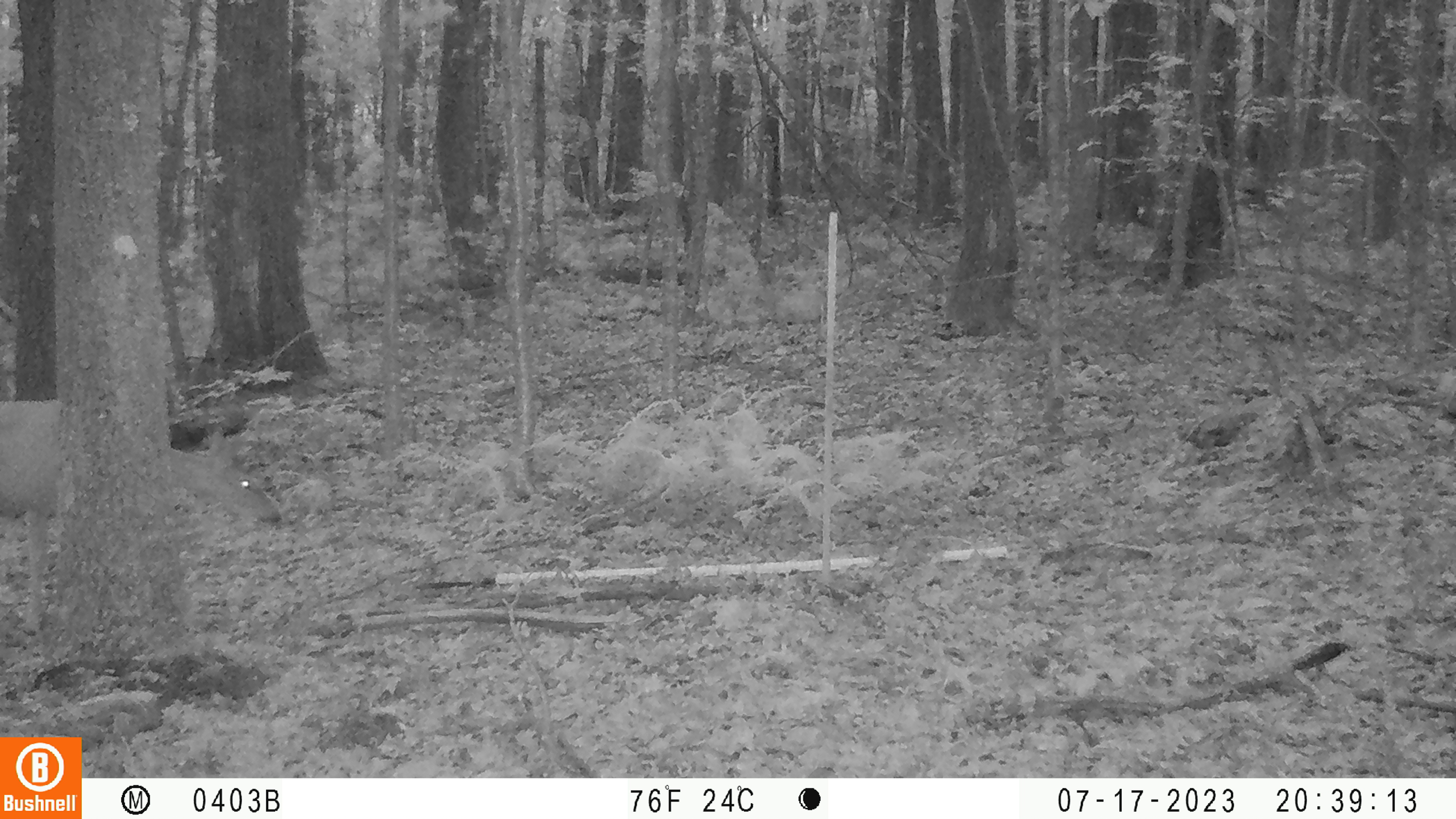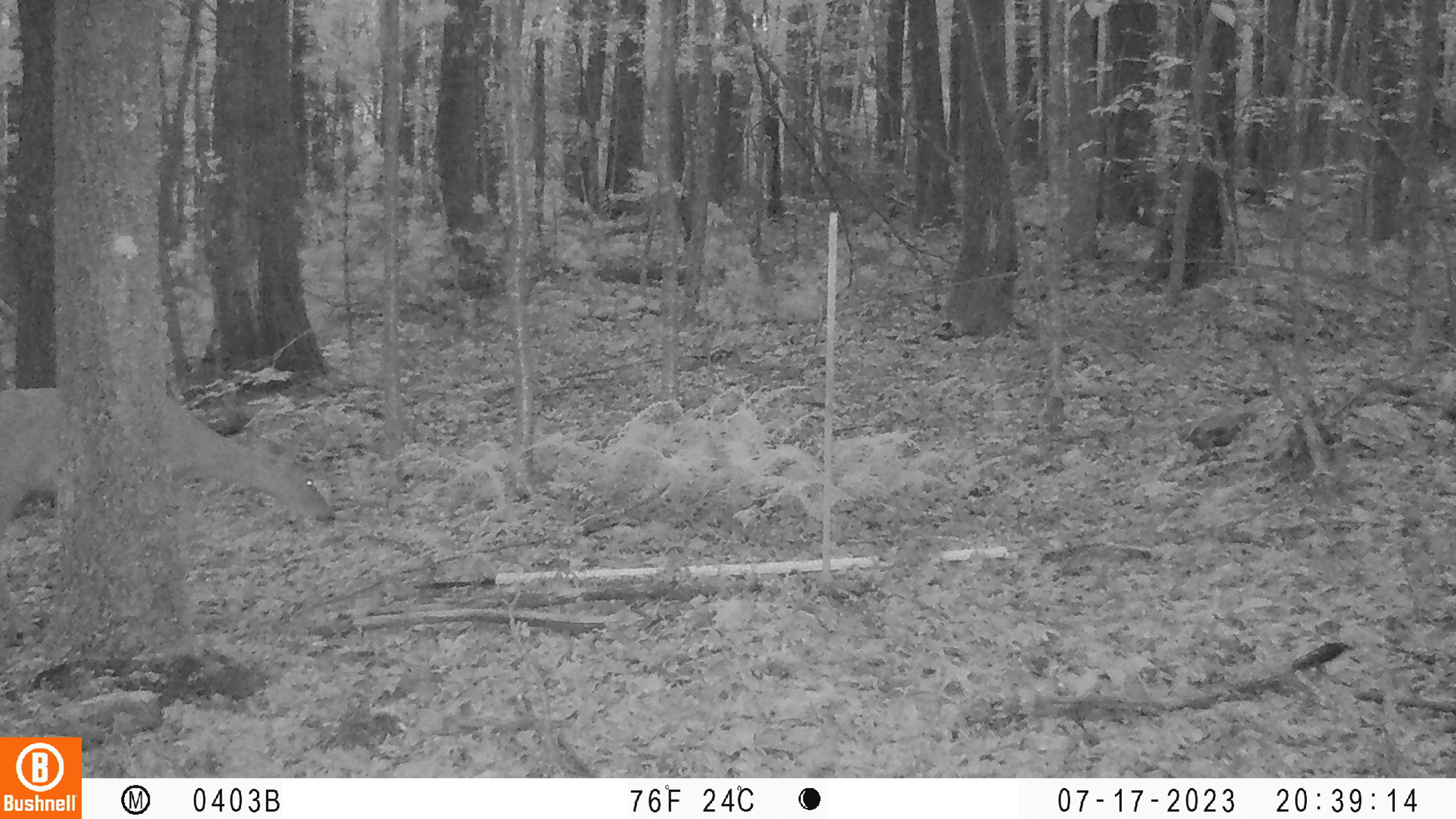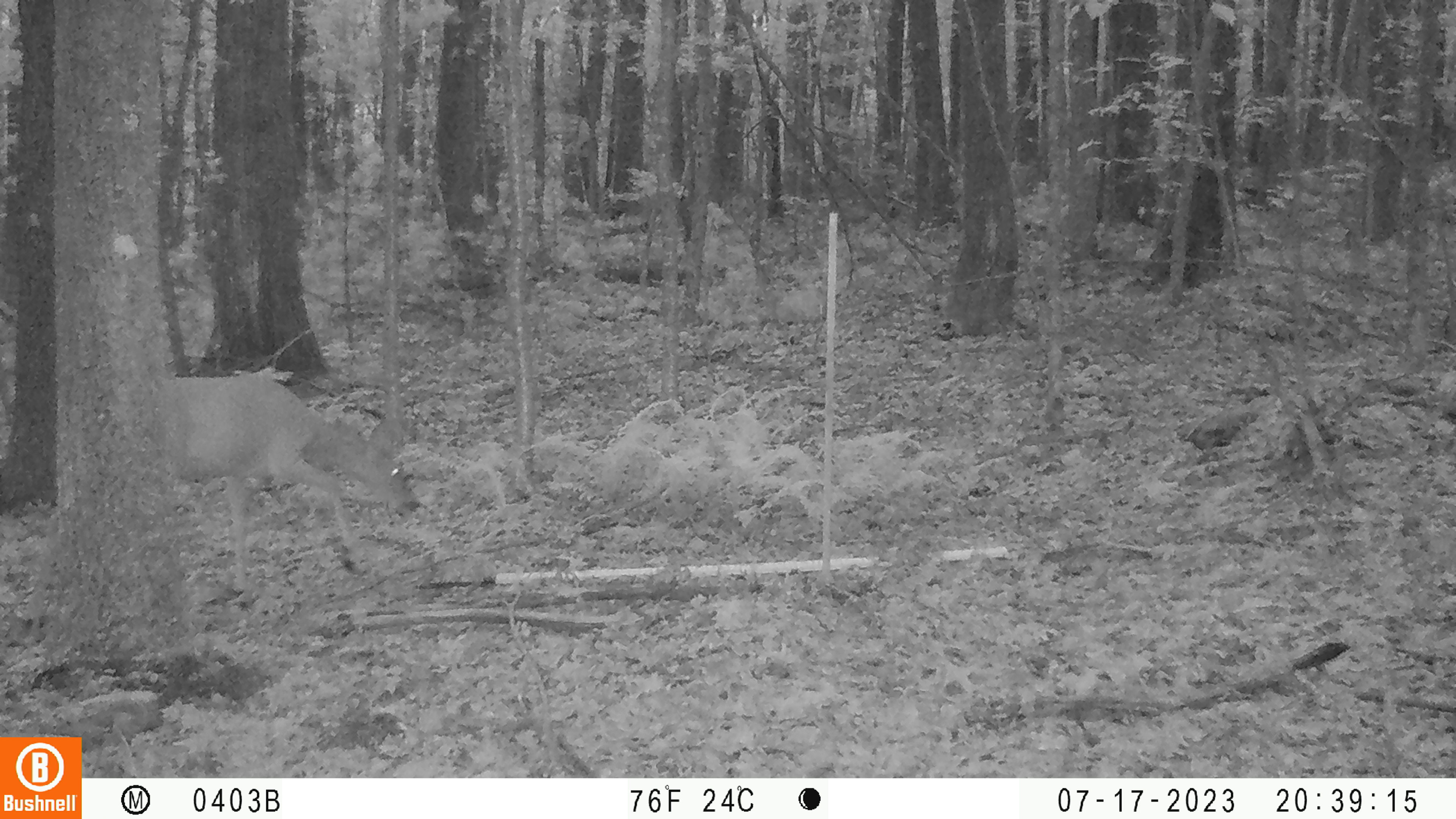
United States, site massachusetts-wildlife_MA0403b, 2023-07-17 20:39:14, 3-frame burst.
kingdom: Animalia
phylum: Chordata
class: Mammalia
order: Artiodactyla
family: Cervidae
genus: Odocoileus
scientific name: Odocoileus virginianus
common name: white-tailed deer